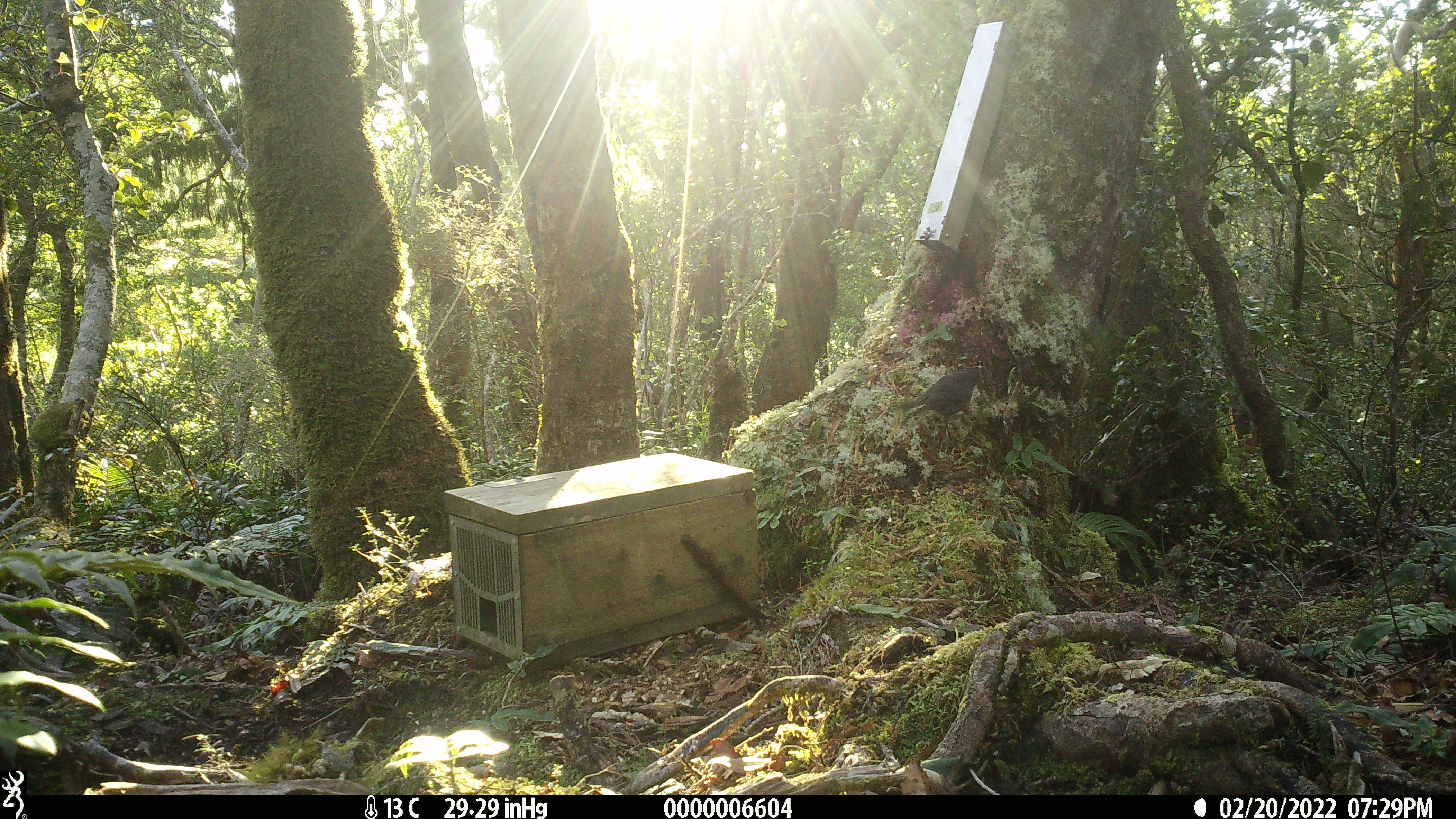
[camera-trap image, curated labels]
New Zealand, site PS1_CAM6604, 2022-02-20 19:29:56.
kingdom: Animalia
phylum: Chordata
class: Aves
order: Passeriformes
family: Petroicidae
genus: Petroica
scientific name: Petroica australis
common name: new zealand robin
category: robin